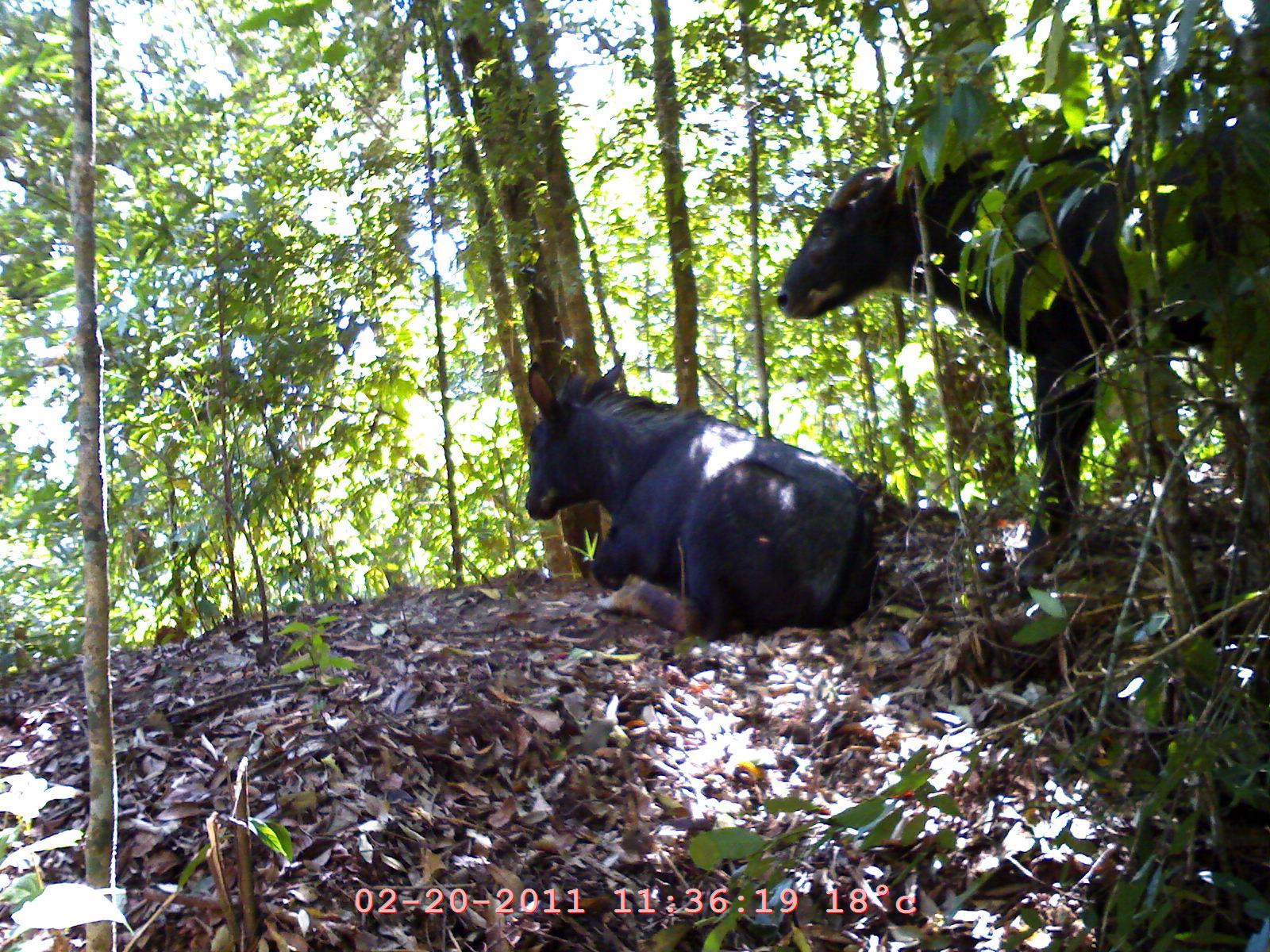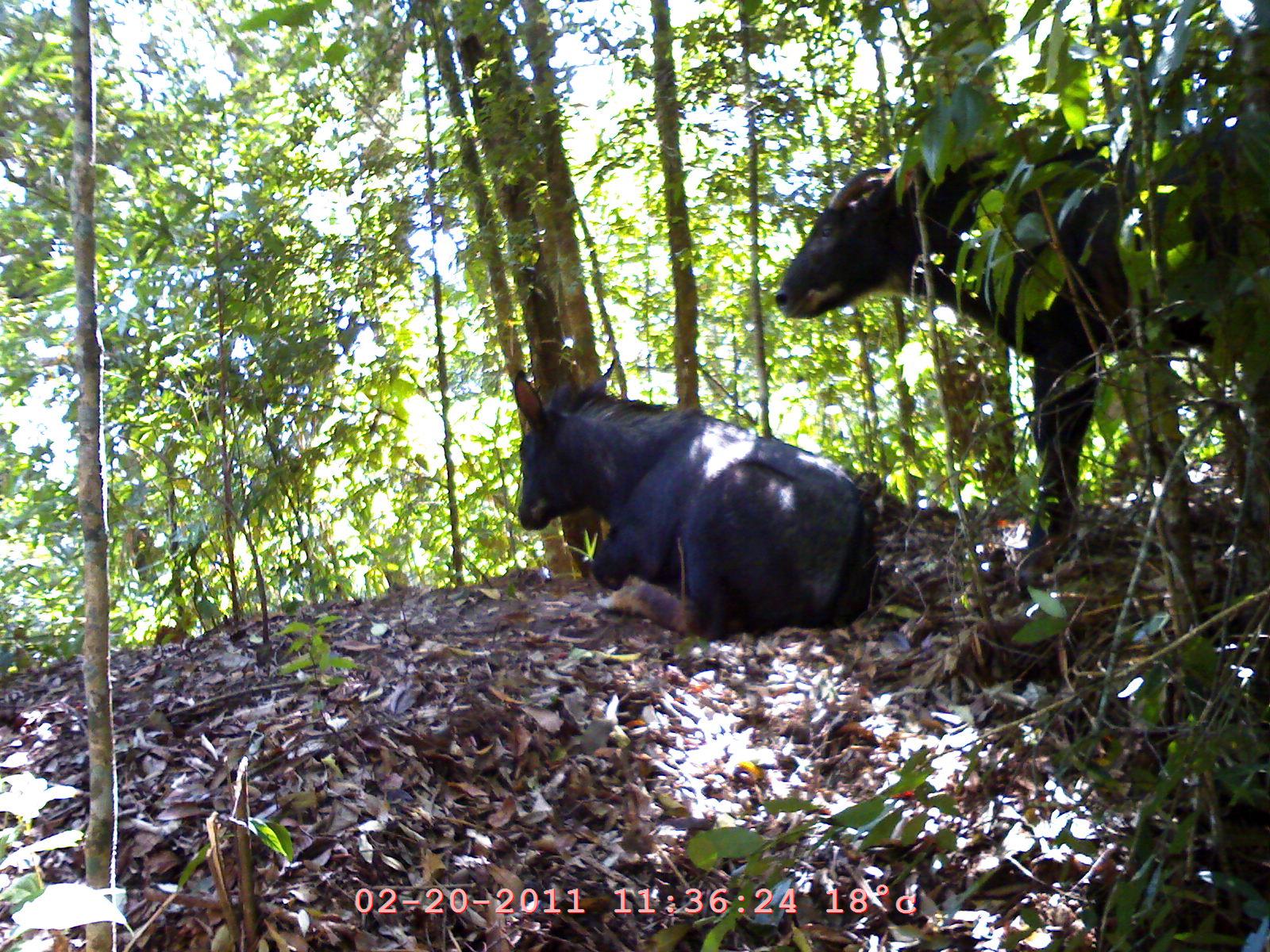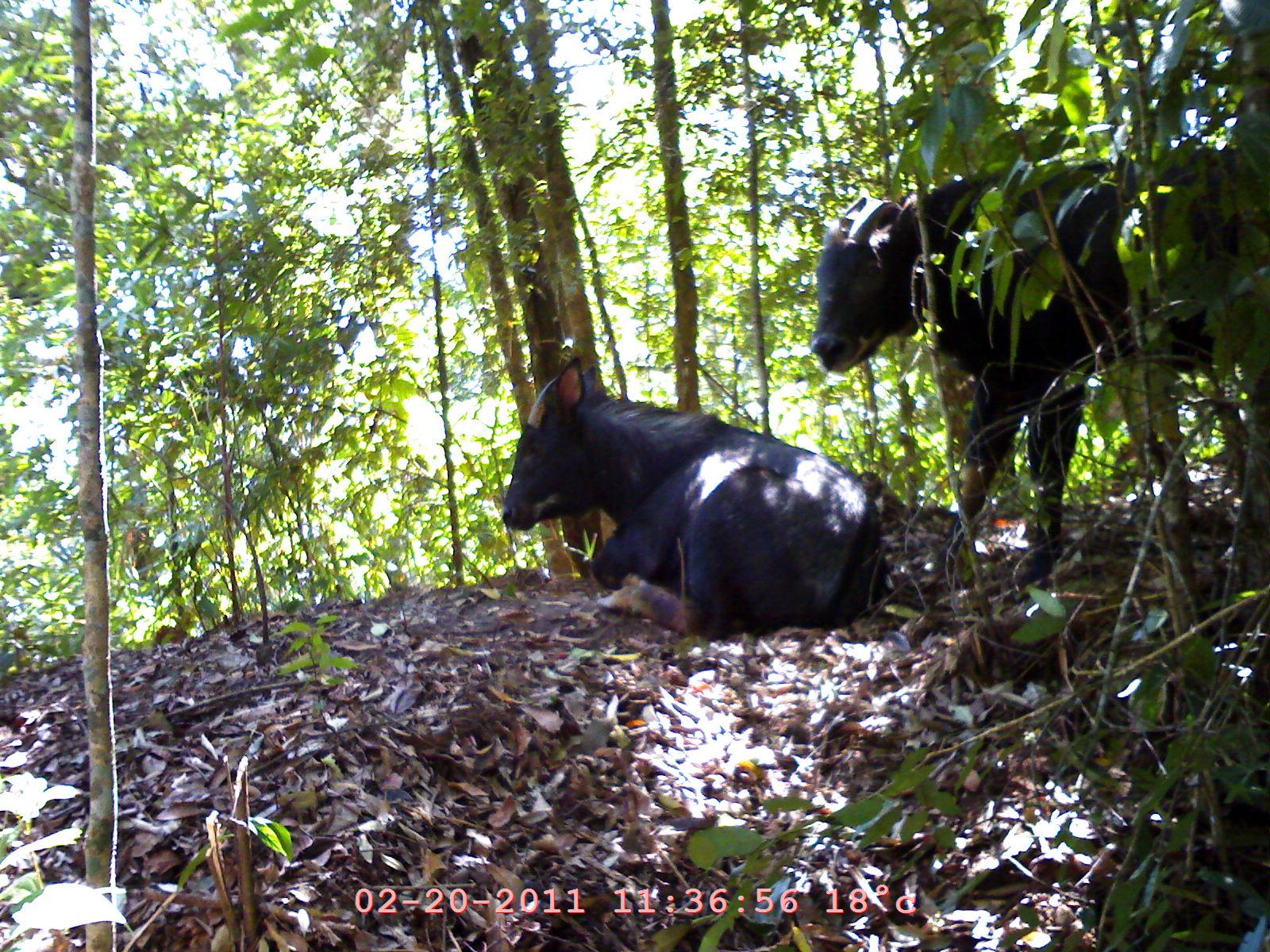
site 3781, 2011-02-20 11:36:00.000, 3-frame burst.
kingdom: Animalia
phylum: Chordata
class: Mammalia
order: Artiodactyla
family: Bovidae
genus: Capricornis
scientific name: Capricornis sumatraensis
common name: southern serow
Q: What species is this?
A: Capricornis sumatraensis (southern serow).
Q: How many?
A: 2.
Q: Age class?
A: Adult.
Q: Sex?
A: Male.